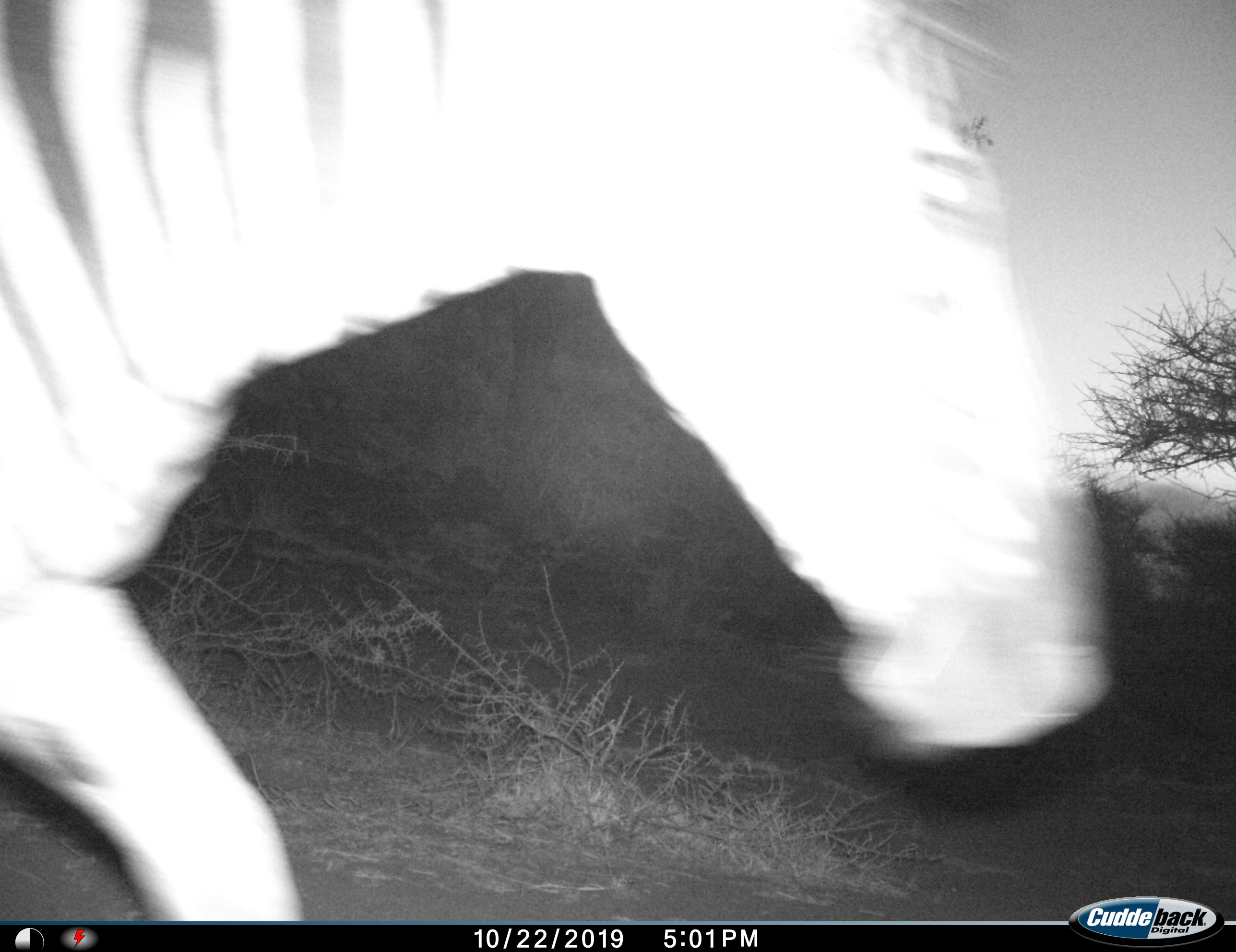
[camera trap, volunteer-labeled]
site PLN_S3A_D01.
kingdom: Animalia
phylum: Chordata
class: Mammalia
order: Perissodactyla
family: Equidae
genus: Equus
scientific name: Equus quagga burchellii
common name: burchell's zebra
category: zebraburchells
Zebraburchells (burchell's zebra) (Equus quagga burchellii), count 1. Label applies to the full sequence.